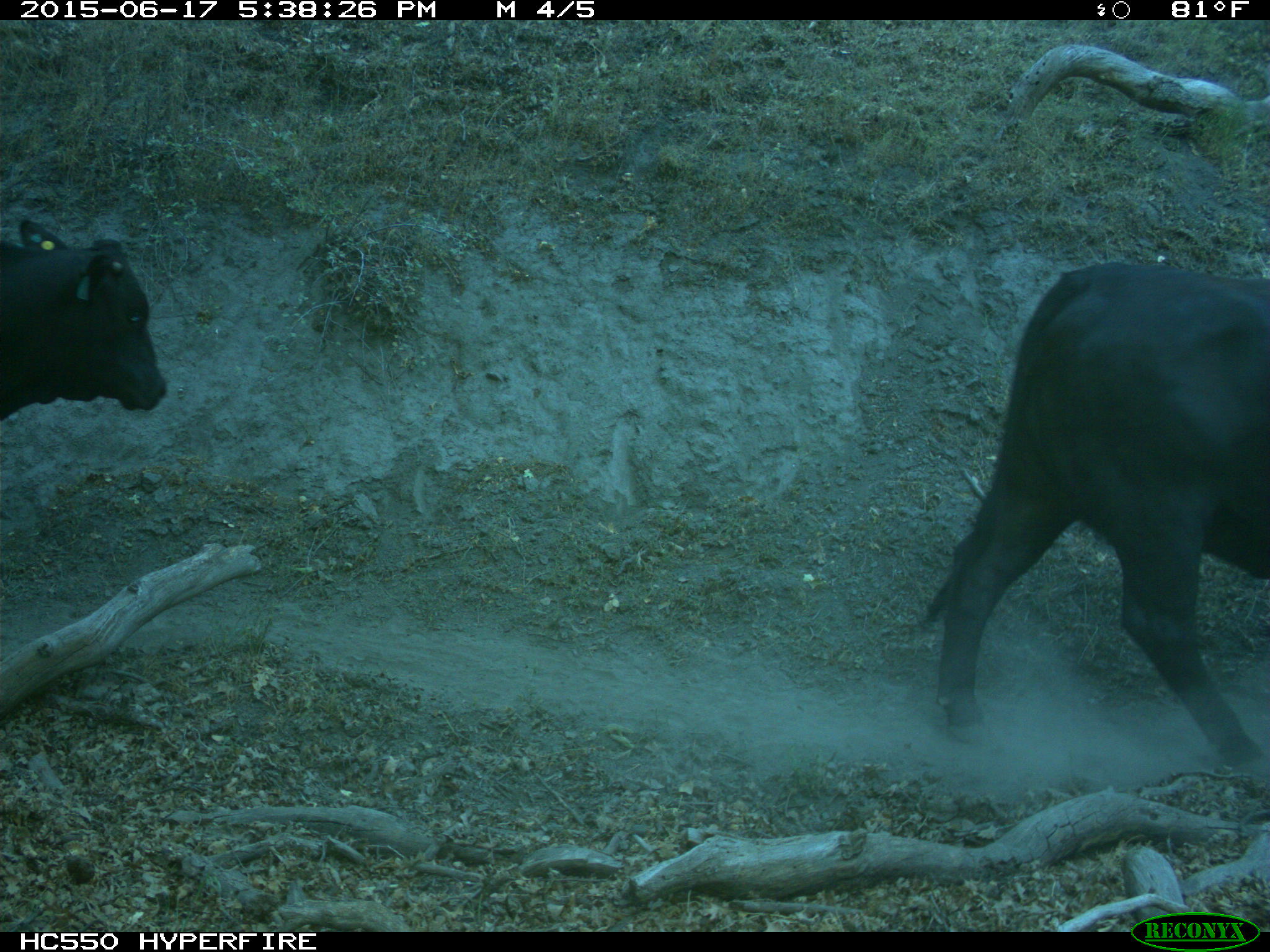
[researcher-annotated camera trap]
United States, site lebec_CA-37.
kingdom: Animalia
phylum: Chordata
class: Mammalia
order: Artiodactyla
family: Bovidae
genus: Bos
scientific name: Bos taurus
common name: domestic cow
Bos taurus (domestic cow).